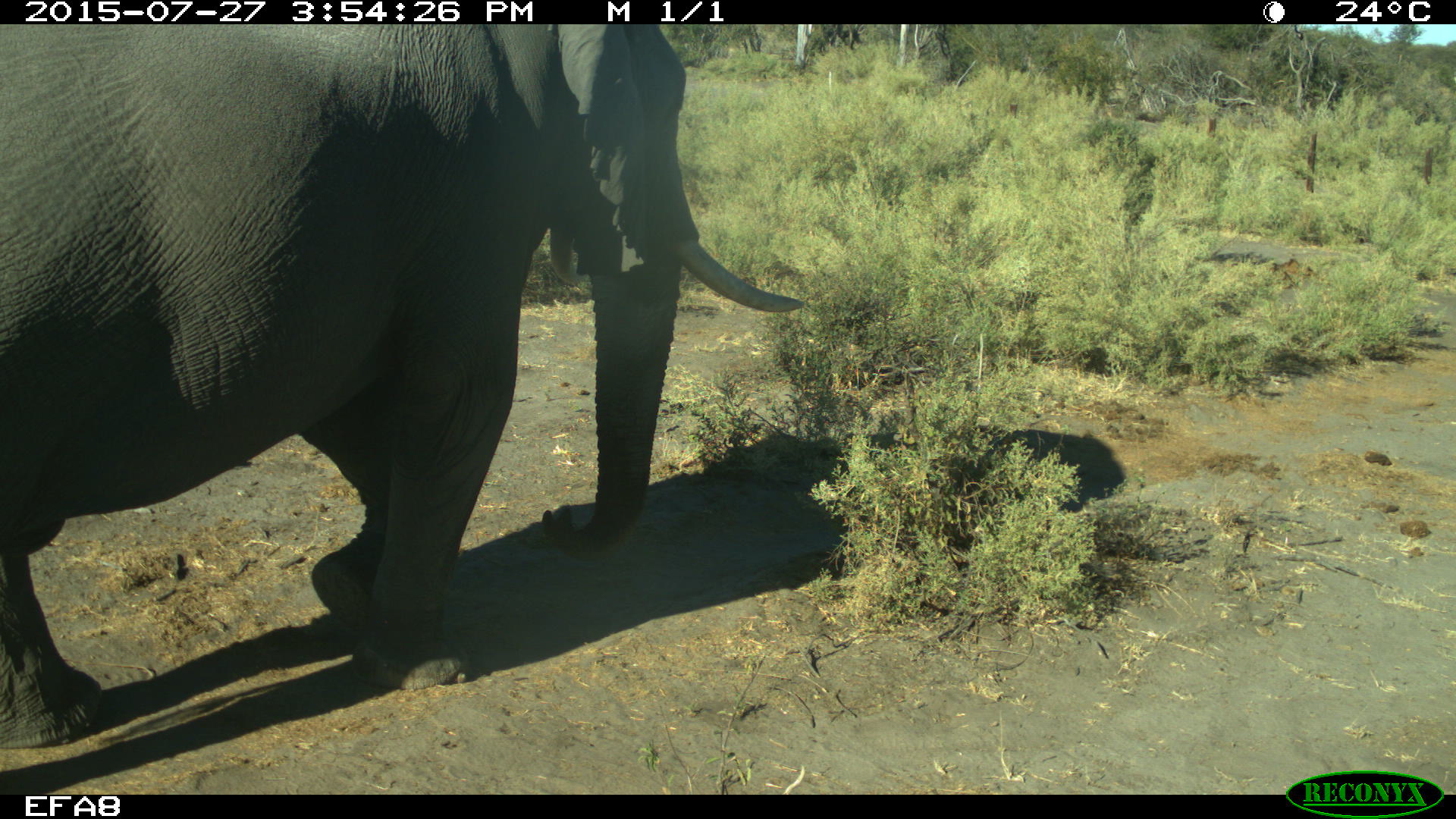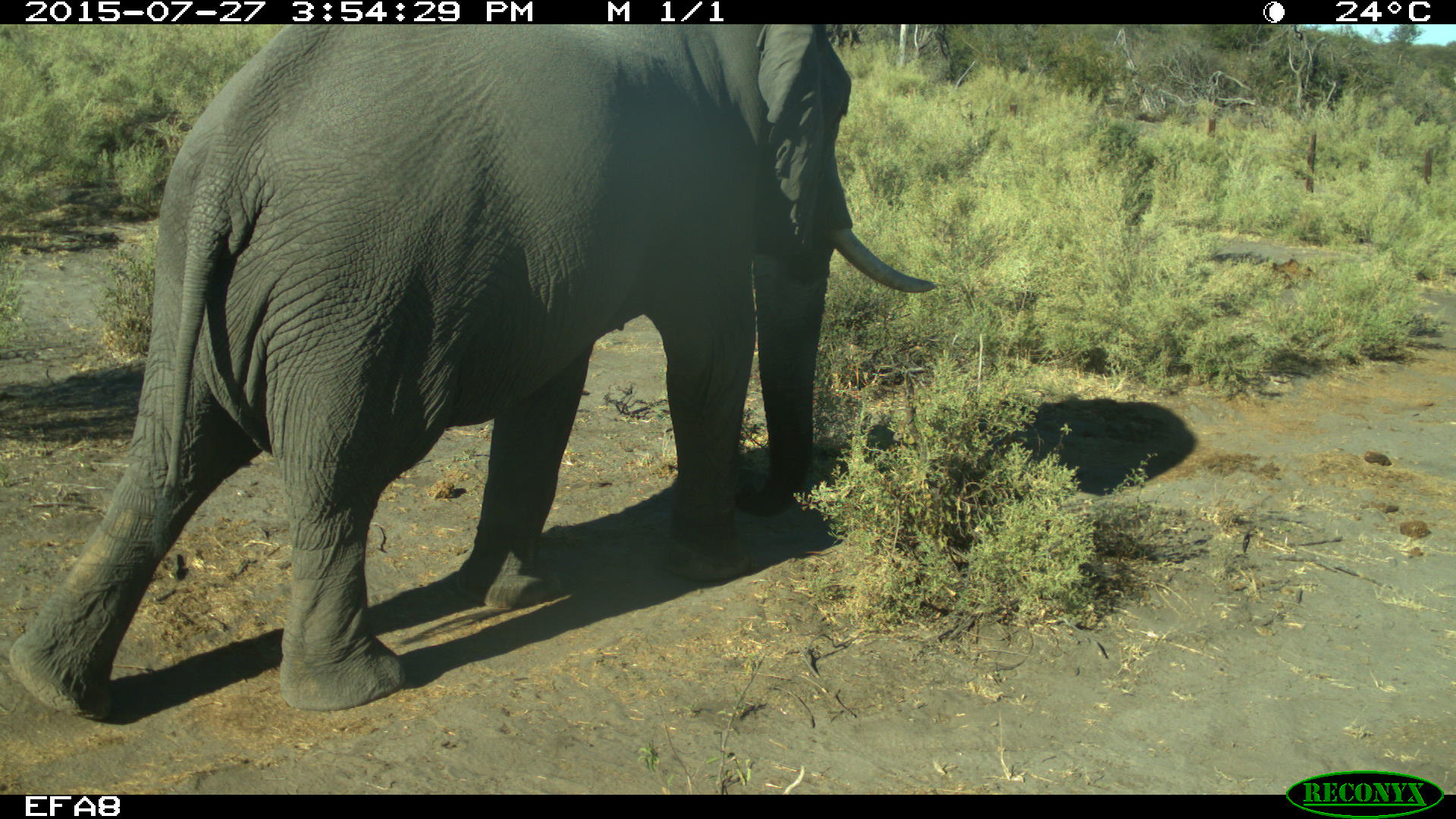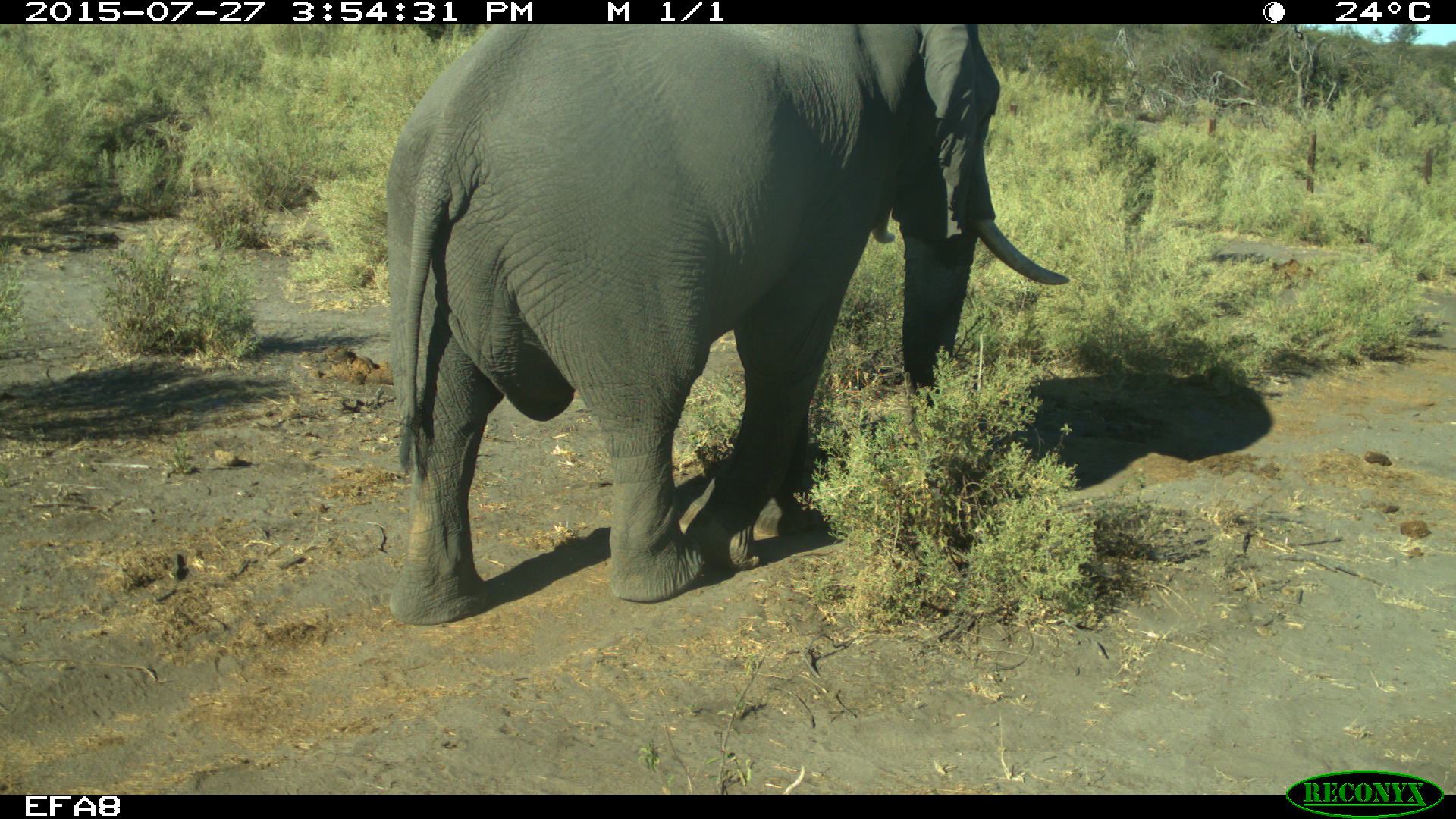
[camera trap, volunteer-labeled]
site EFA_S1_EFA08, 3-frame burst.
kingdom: Animalia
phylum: Chordata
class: Mammalia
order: Proboscidea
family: Elephantidae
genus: Loxodonta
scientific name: Loxodonta africana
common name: african bush elephant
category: elephant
Elephant (african bush elephant) (Loxodonta africana), count 1. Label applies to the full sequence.